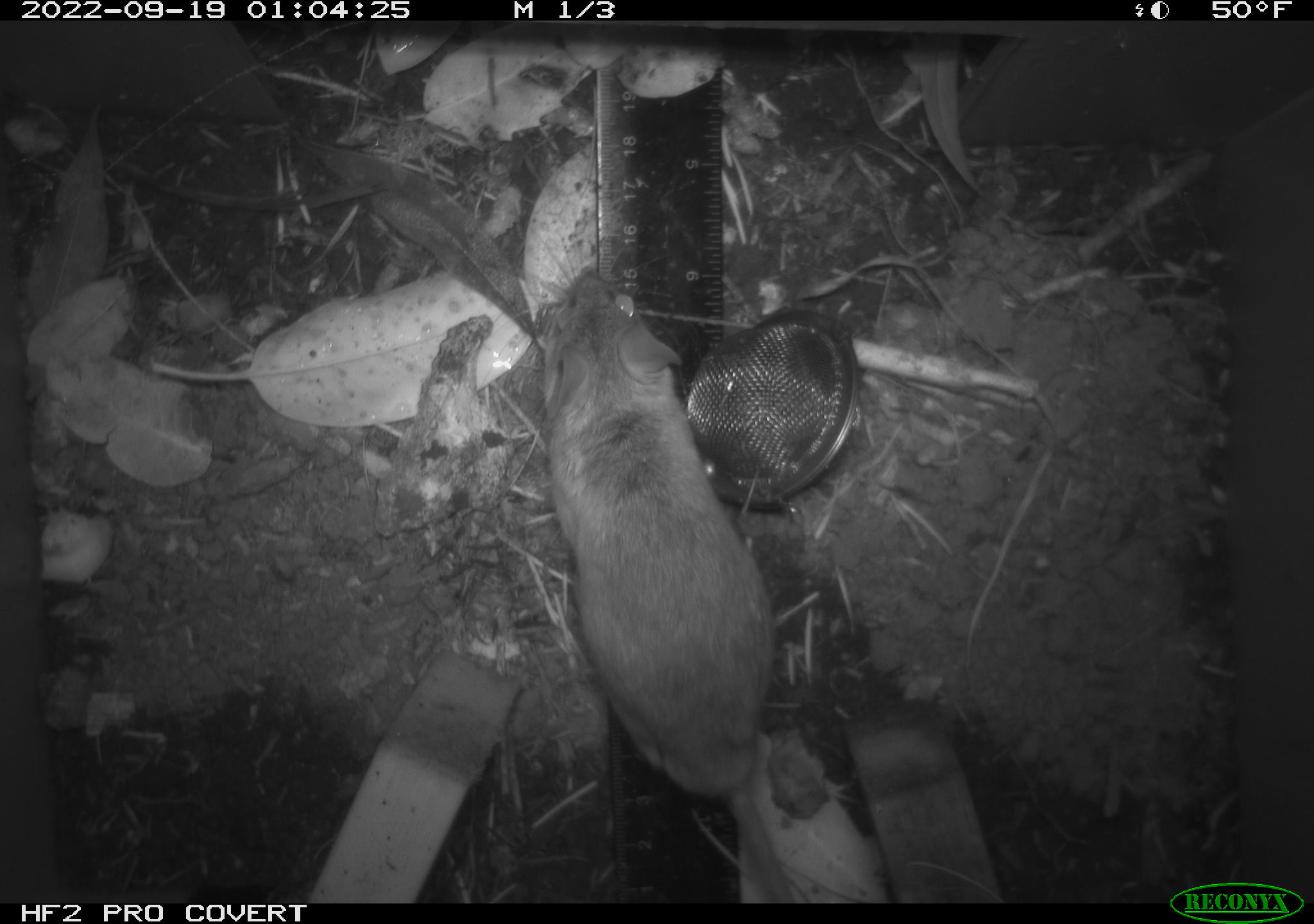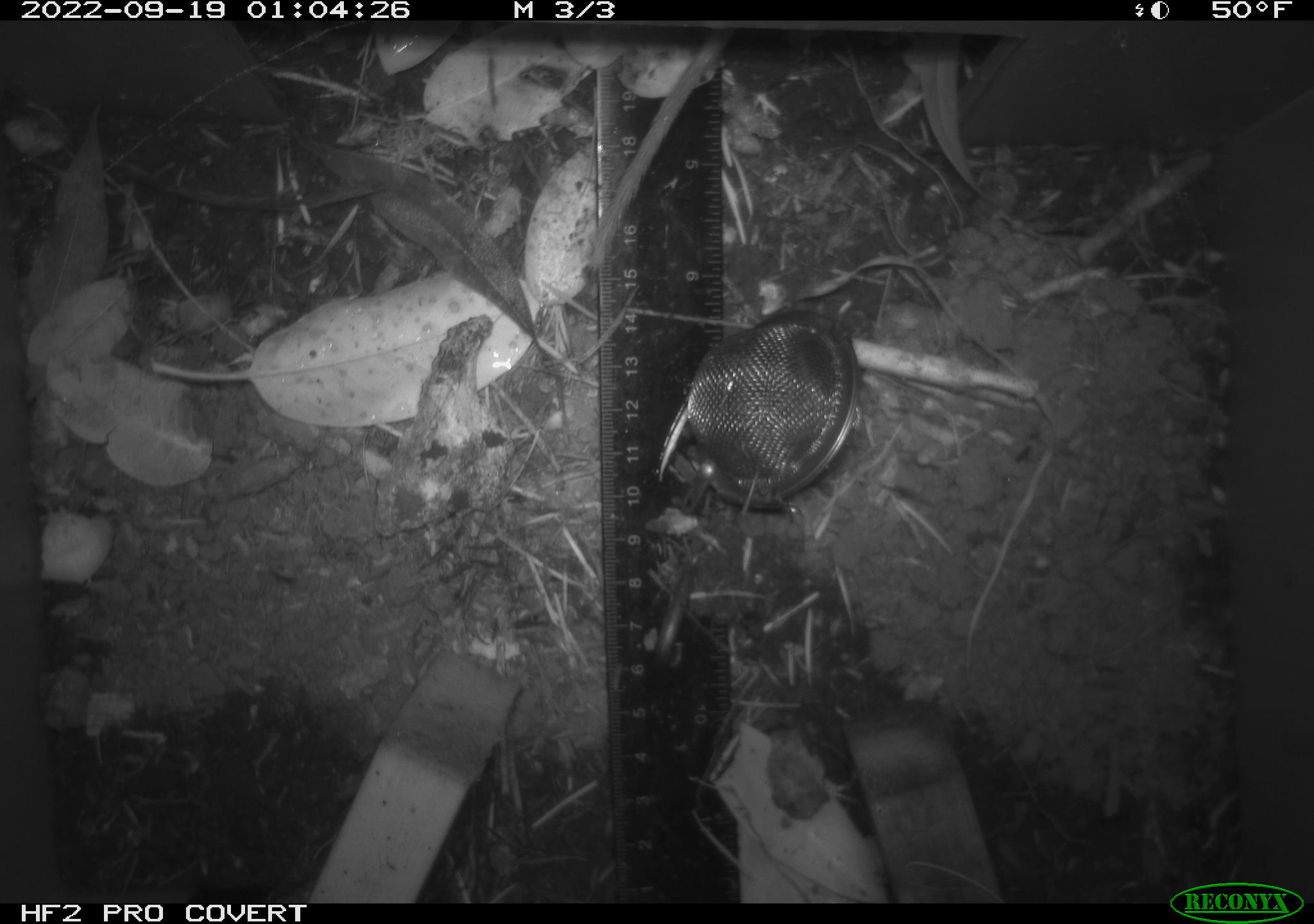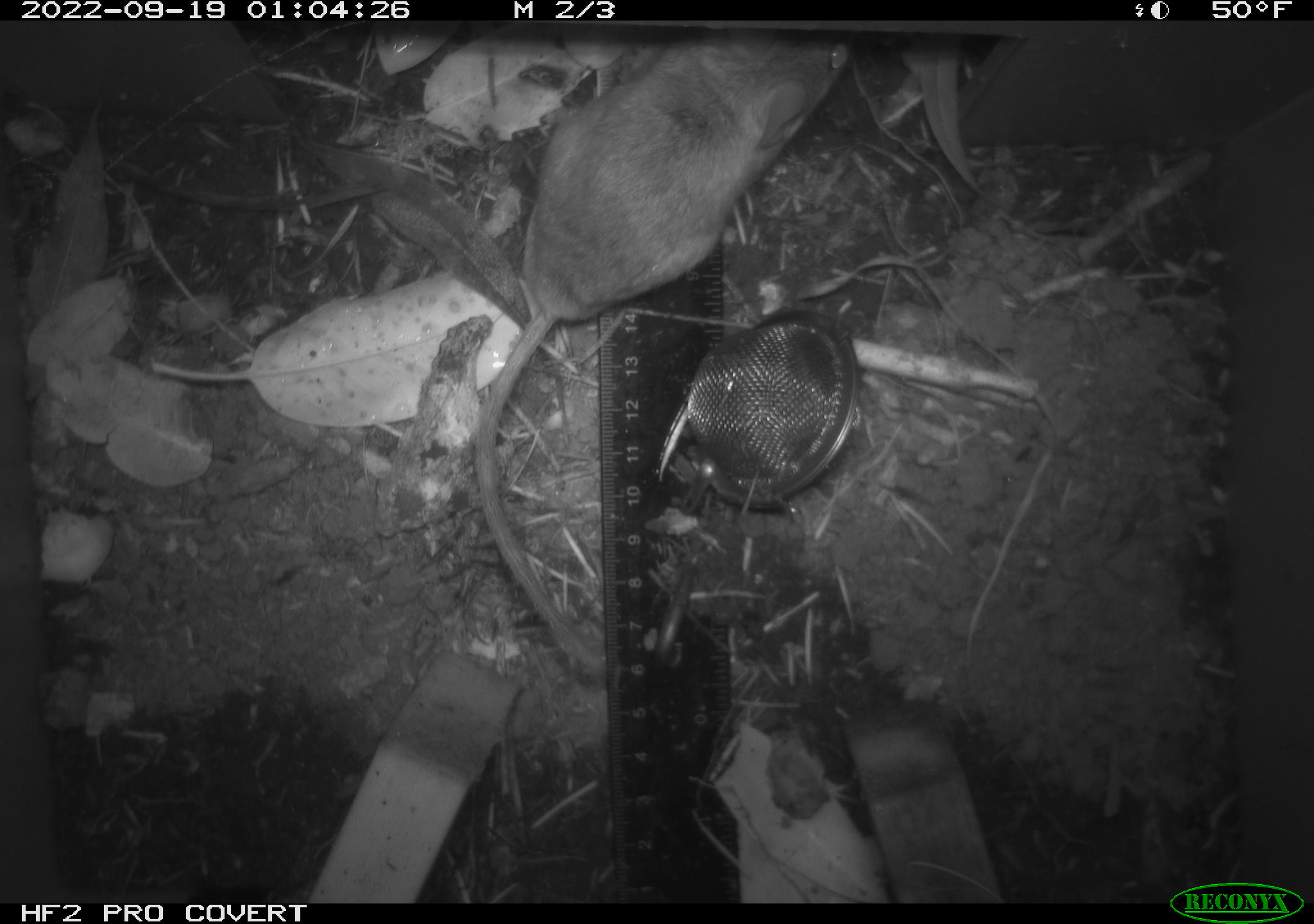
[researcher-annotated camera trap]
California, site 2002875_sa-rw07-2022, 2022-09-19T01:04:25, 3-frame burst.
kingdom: Animalia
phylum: Chordata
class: Mammalia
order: Rodentia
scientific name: Rodentia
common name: mouse species